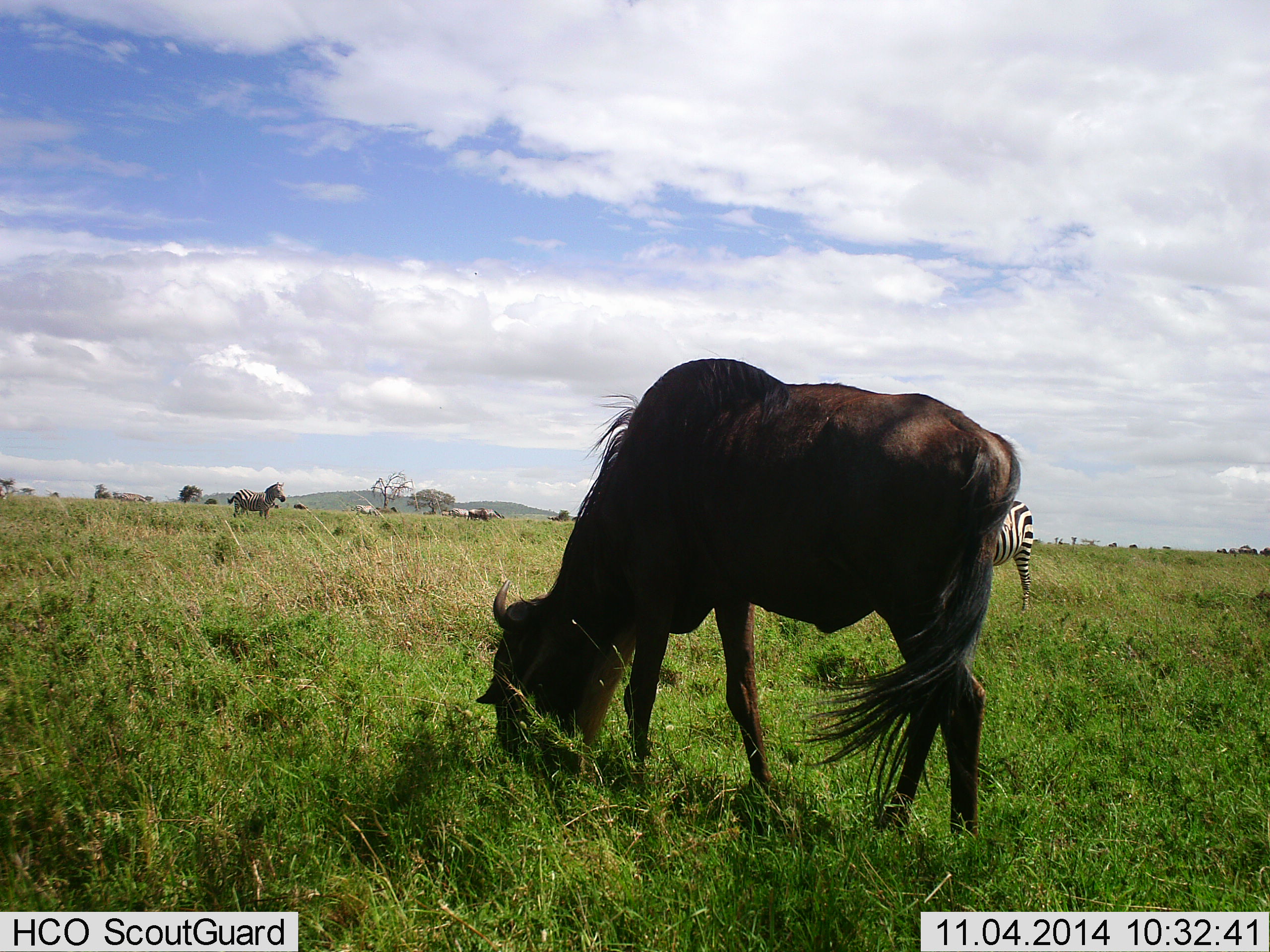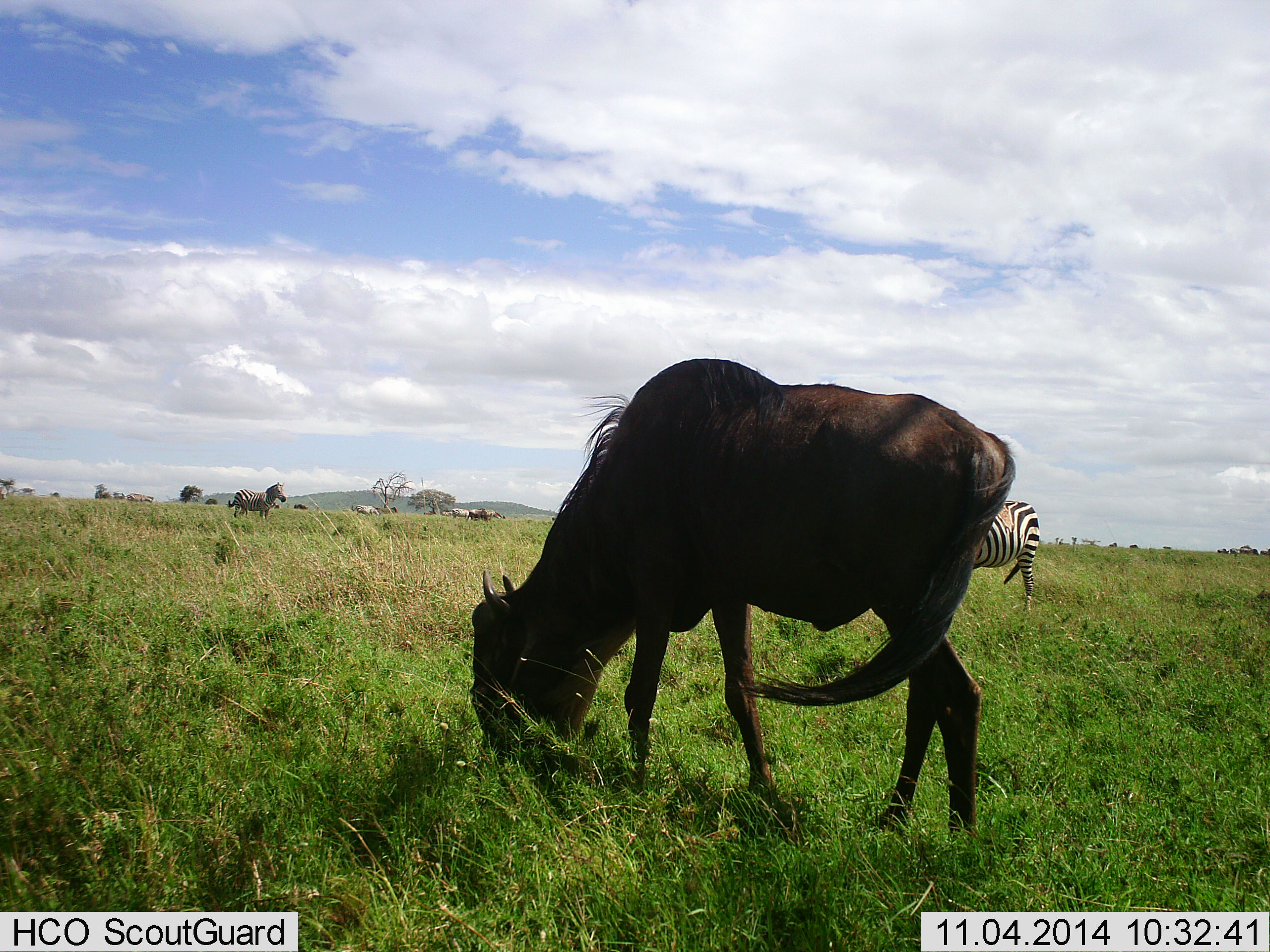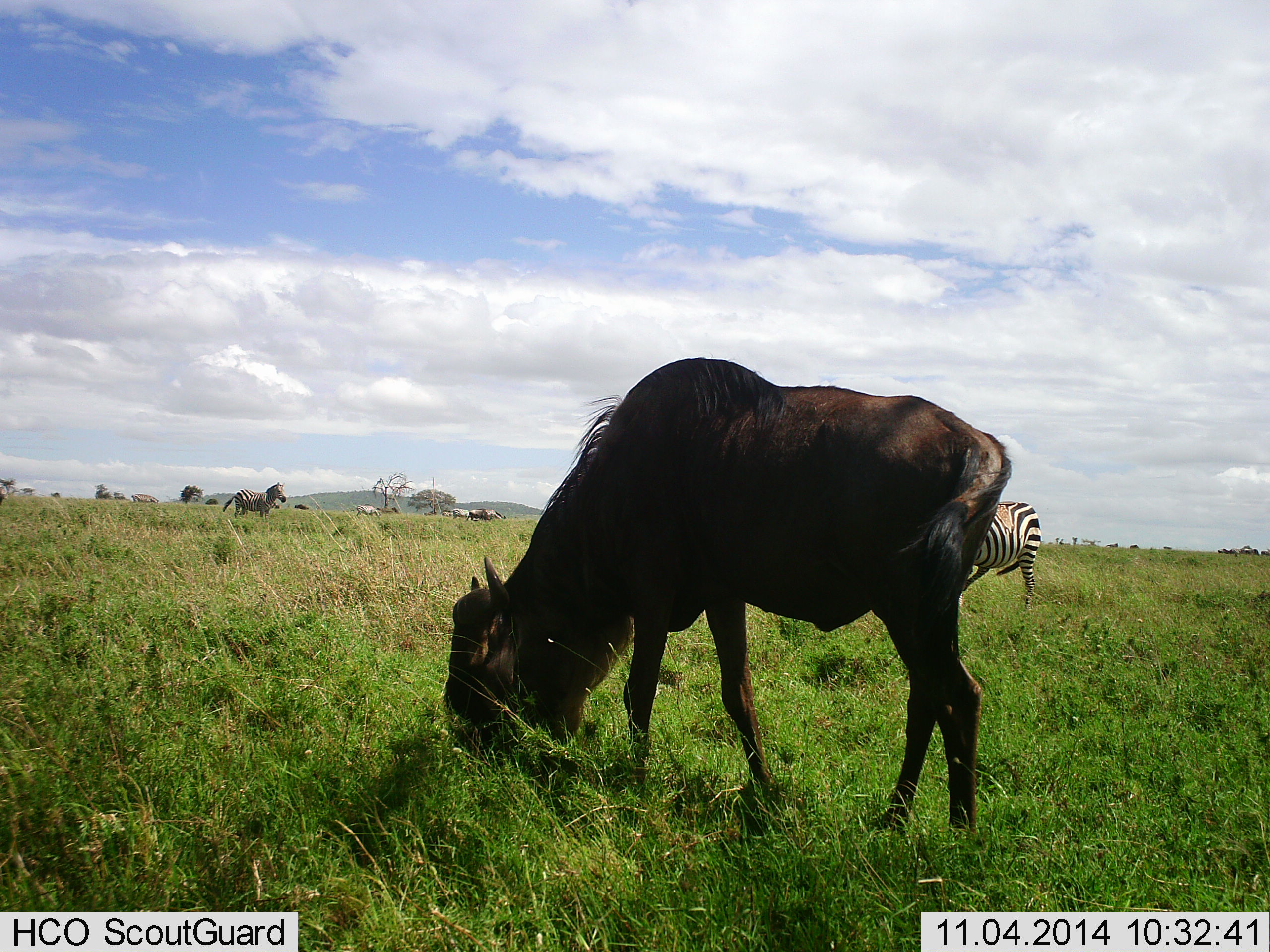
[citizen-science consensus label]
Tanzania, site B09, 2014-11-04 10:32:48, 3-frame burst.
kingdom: Animalia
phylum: Chordata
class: Mammalia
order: Artiodactyla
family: Bovidae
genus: Connochaetes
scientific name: Connochaetes taurinus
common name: blue wildebeest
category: wildebeest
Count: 1.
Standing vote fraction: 10%.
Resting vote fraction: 0%.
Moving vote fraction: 0%.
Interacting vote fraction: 0%.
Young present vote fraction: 0%.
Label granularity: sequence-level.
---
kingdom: Animalia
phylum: Chordata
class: Mammalia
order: Perissodactyla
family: Equidae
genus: Equus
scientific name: Equus quagga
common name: plains zebra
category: zebra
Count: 2.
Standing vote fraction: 73%.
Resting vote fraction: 0%.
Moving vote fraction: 9%.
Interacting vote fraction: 0%.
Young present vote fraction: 0%.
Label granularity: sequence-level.